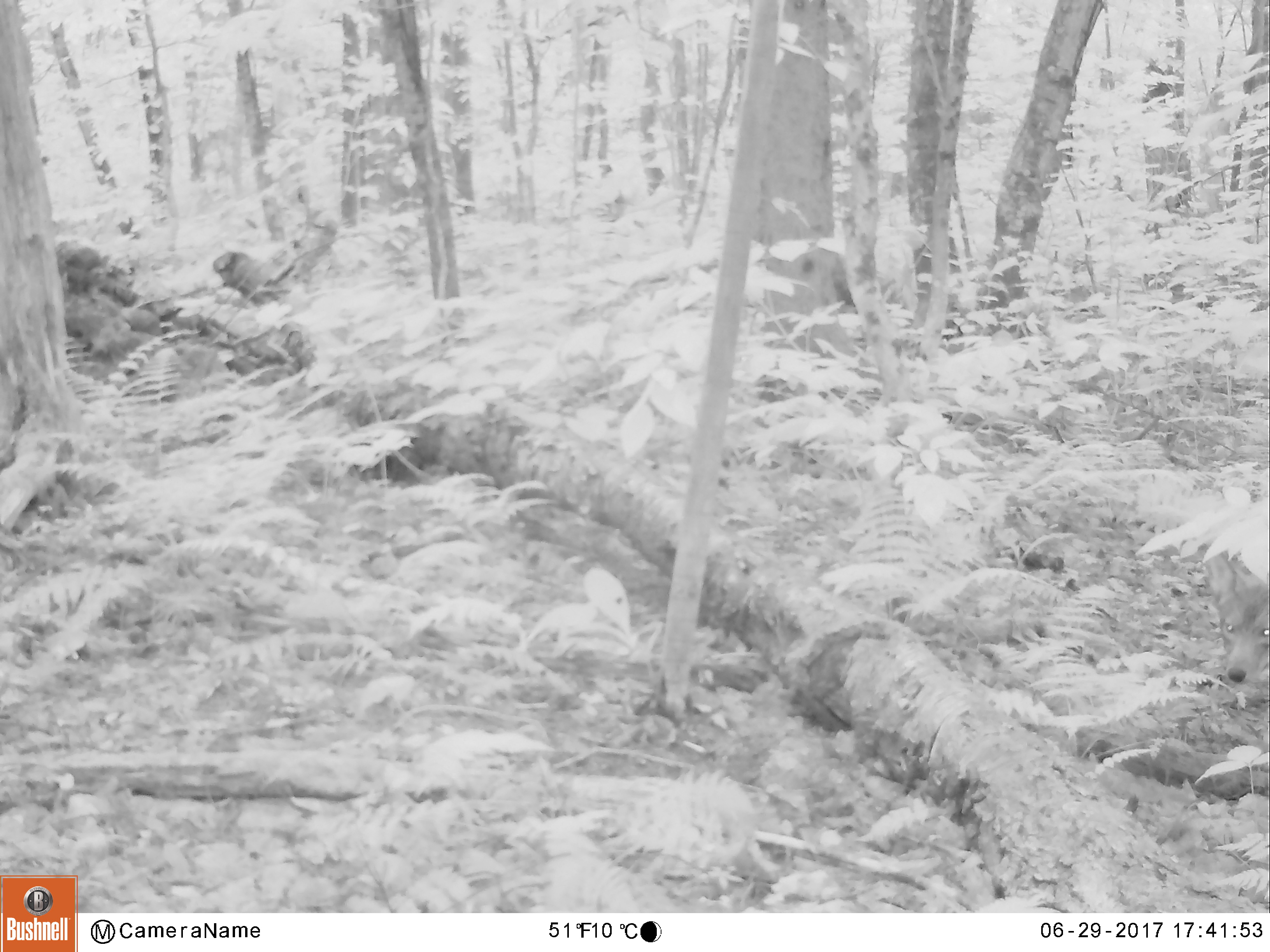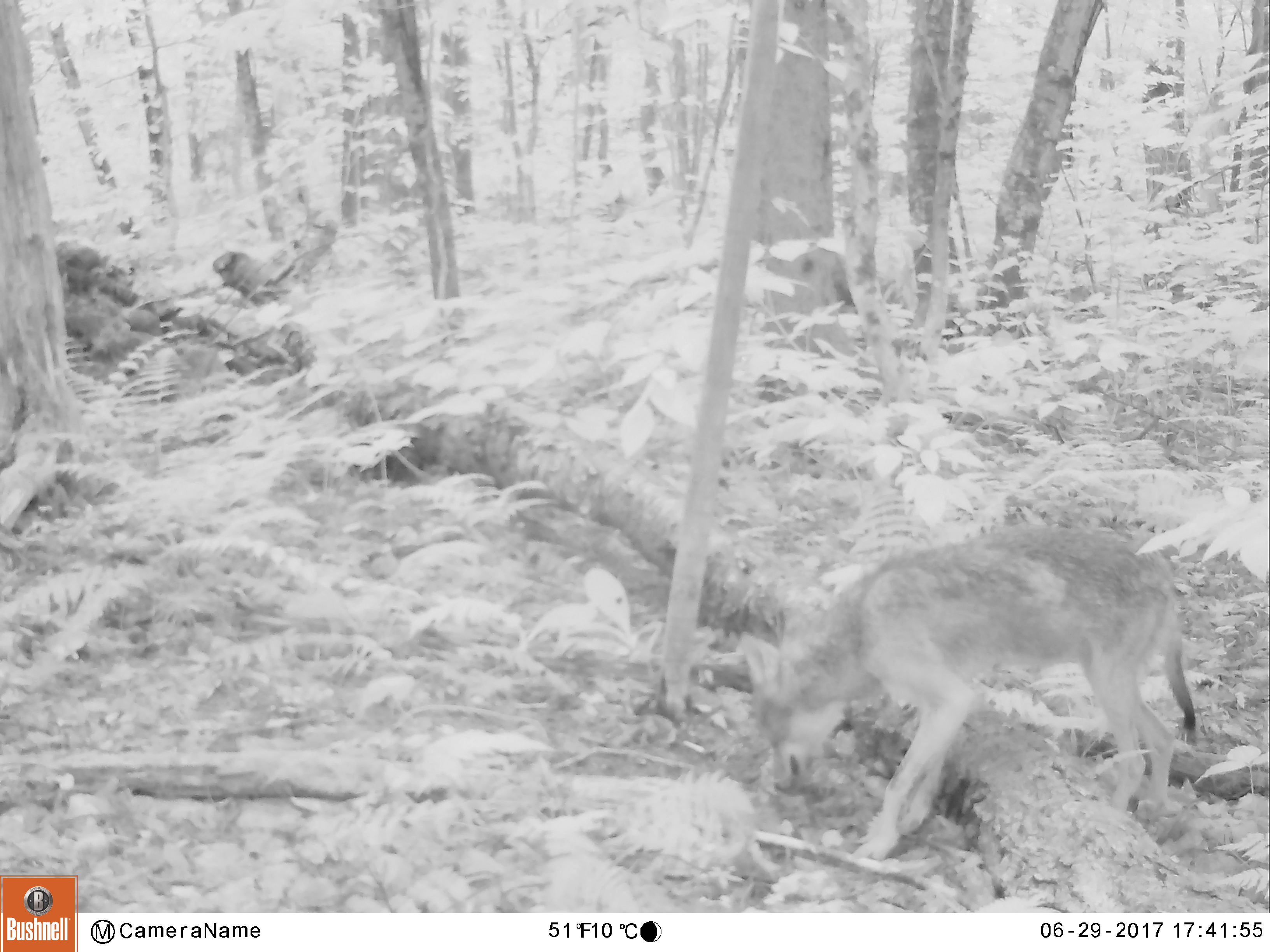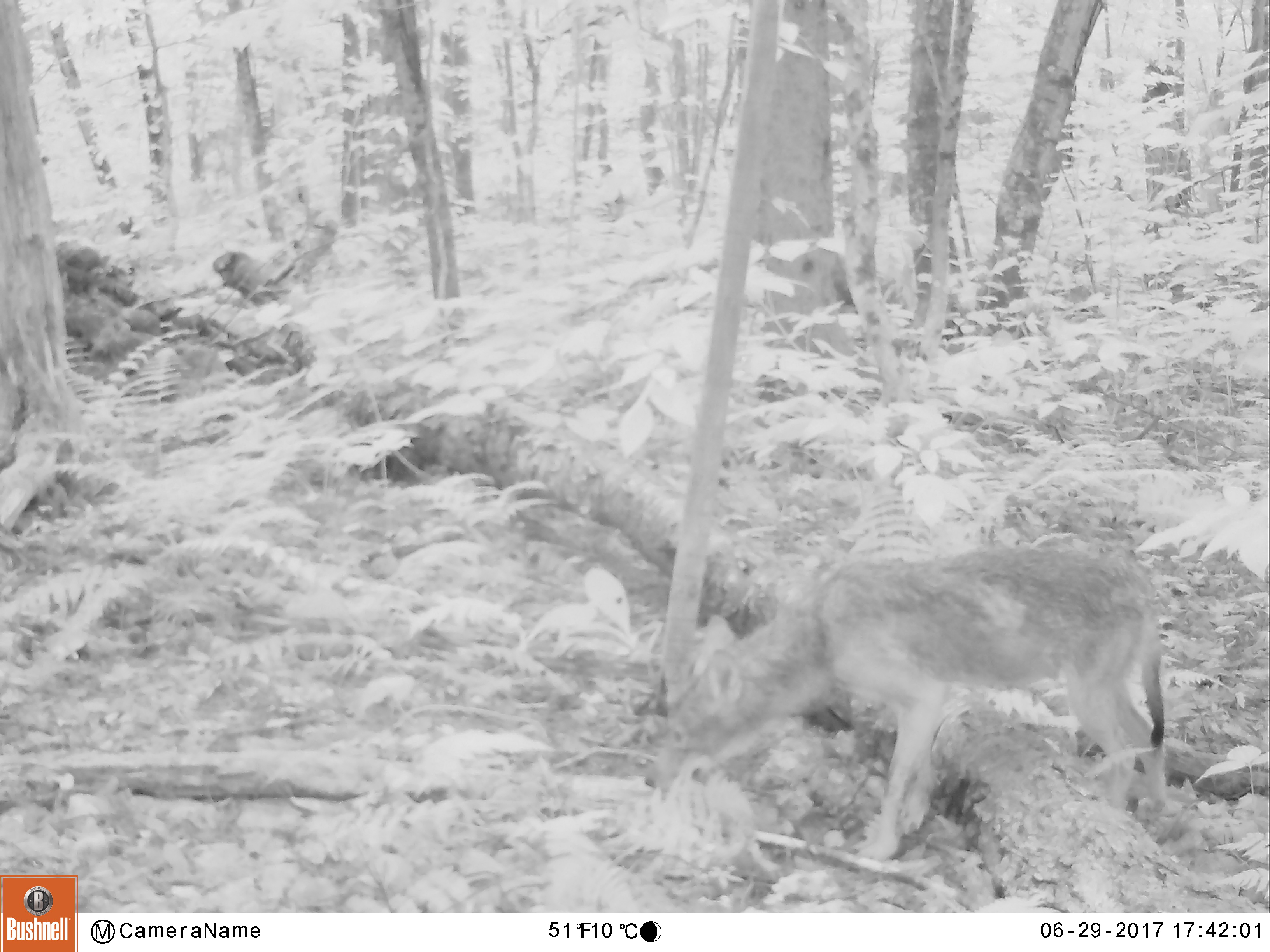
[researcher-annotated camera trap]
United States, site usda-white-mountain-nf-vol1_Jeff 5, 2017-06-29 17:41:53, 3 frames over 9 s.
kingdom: Animalia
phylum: Chordata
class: Mammalia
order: Carnivora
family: Canidae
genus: Canis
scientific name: Canis latrans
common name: coyote